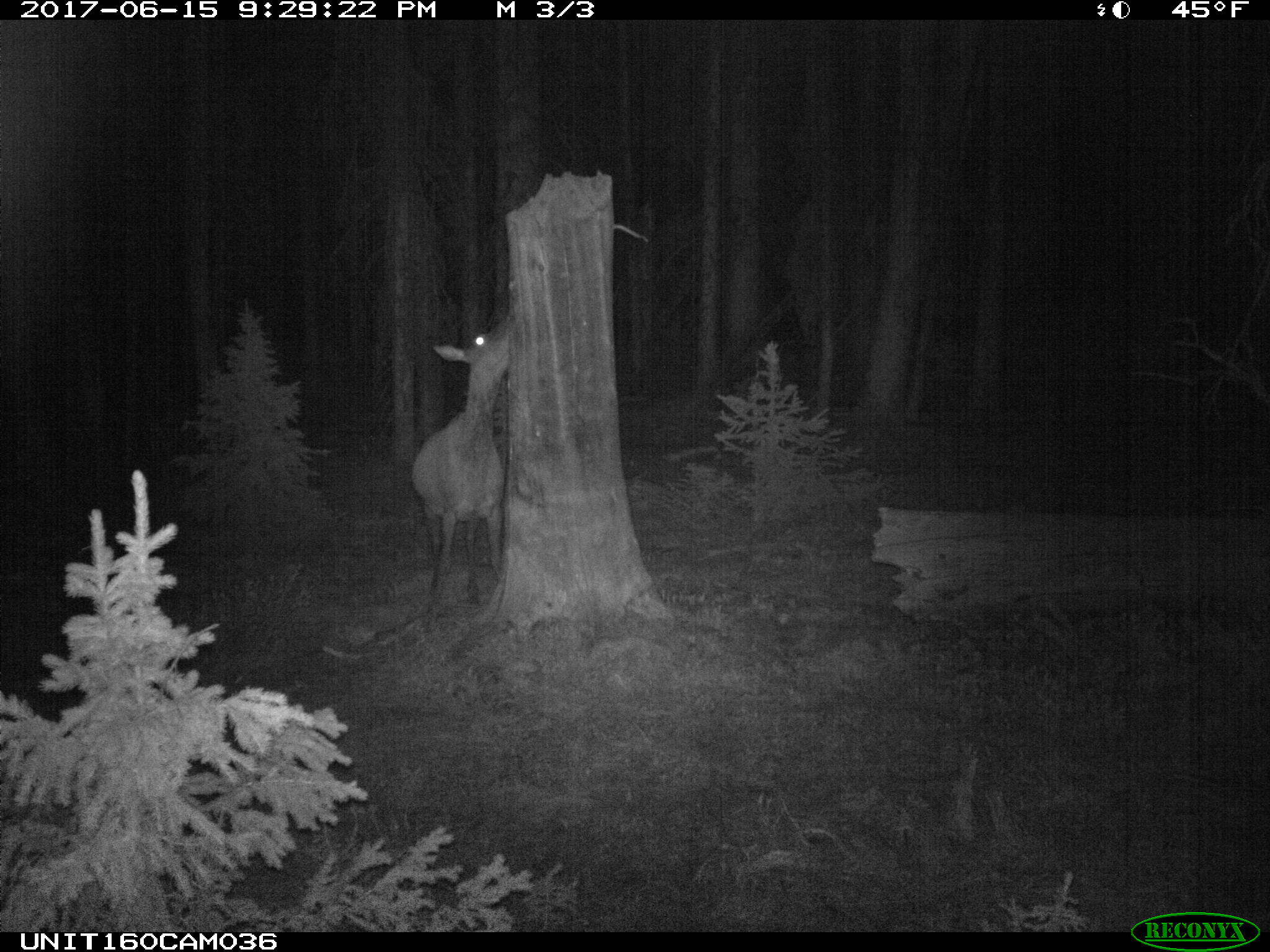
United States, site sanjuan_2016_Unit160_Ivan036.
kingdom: Animalia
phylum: Chordata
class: Mammalia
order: Artiodactyla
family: Cervidae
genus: Cervus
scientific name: Cervus elaphus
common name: red deer